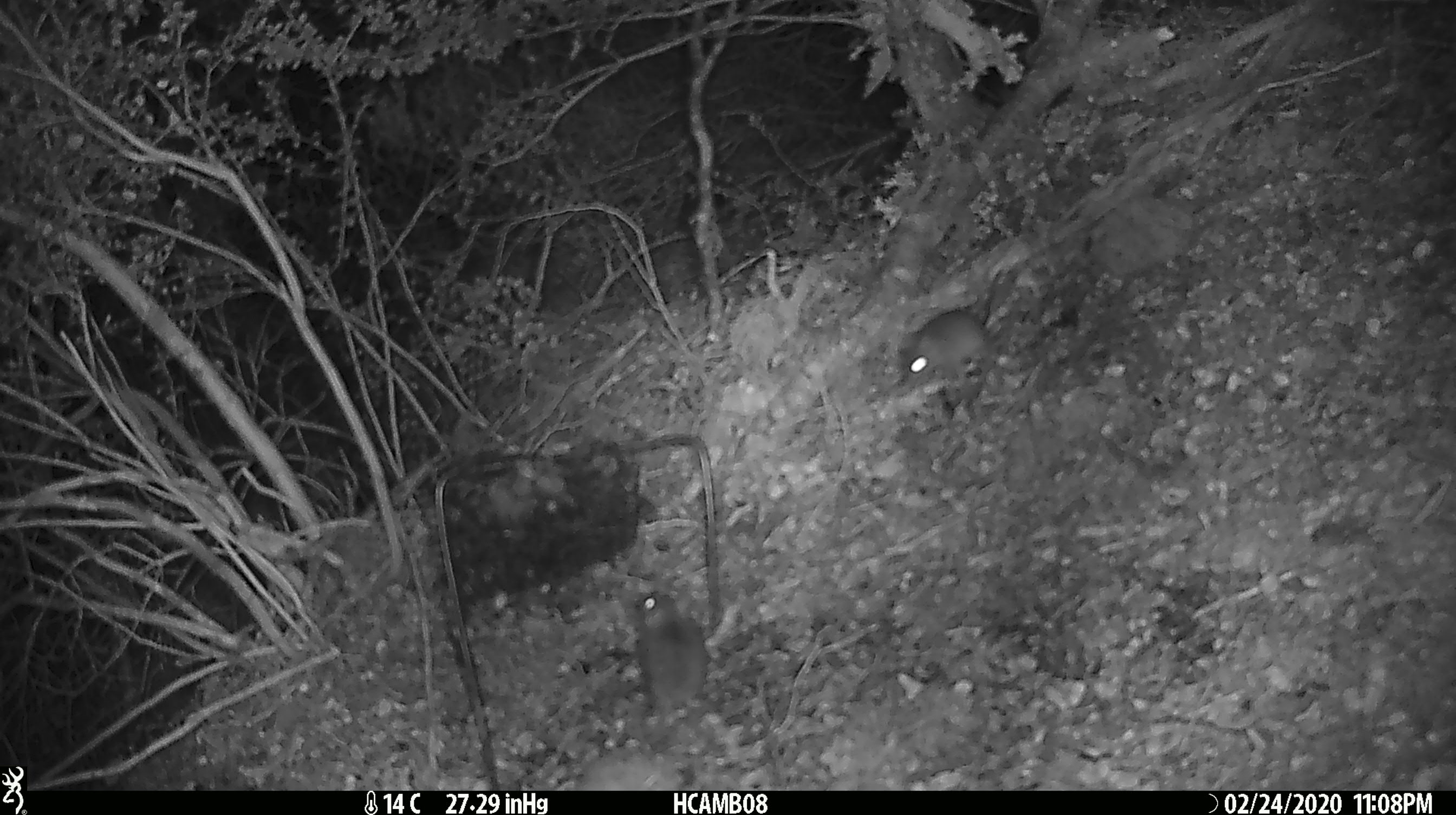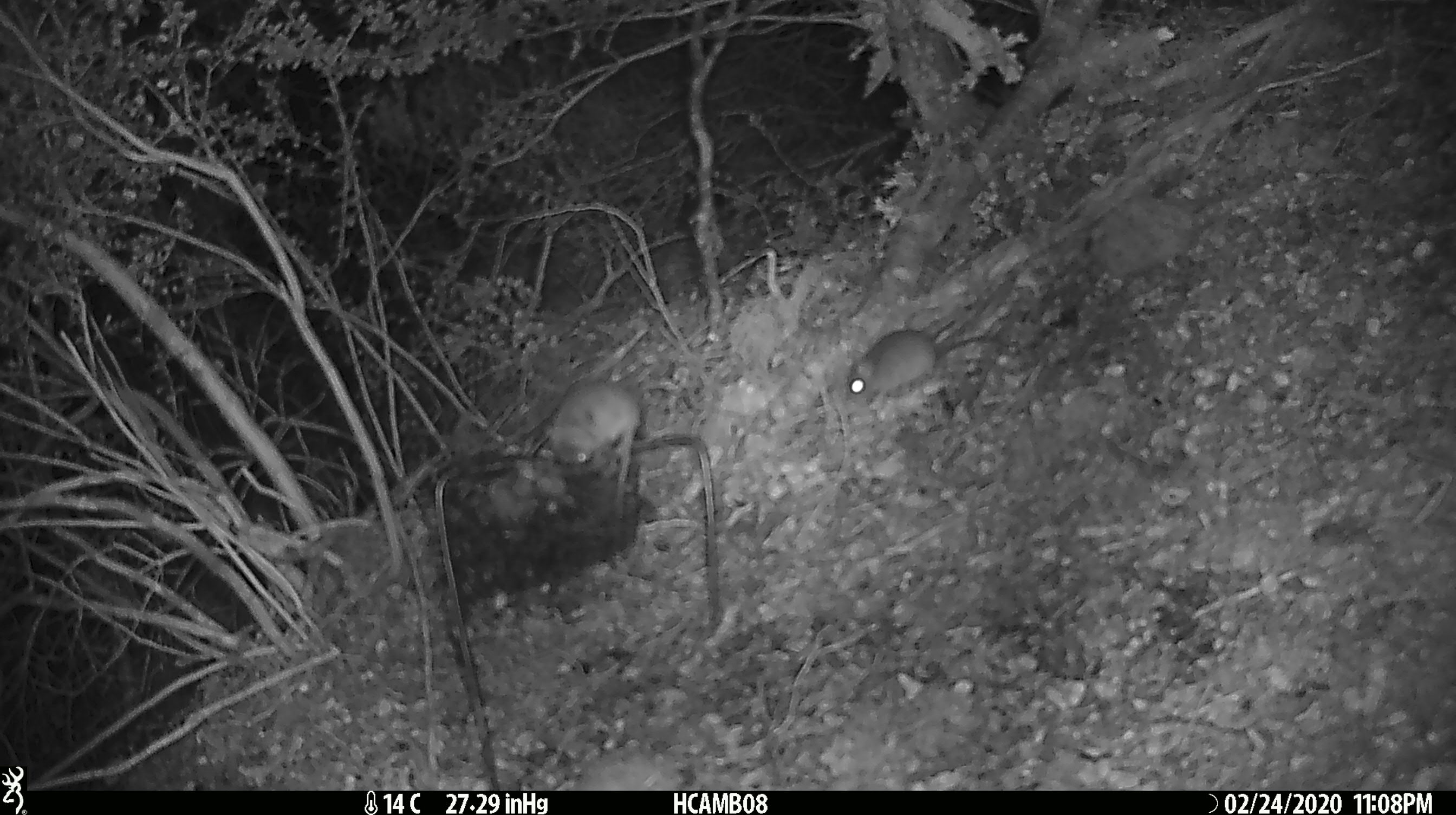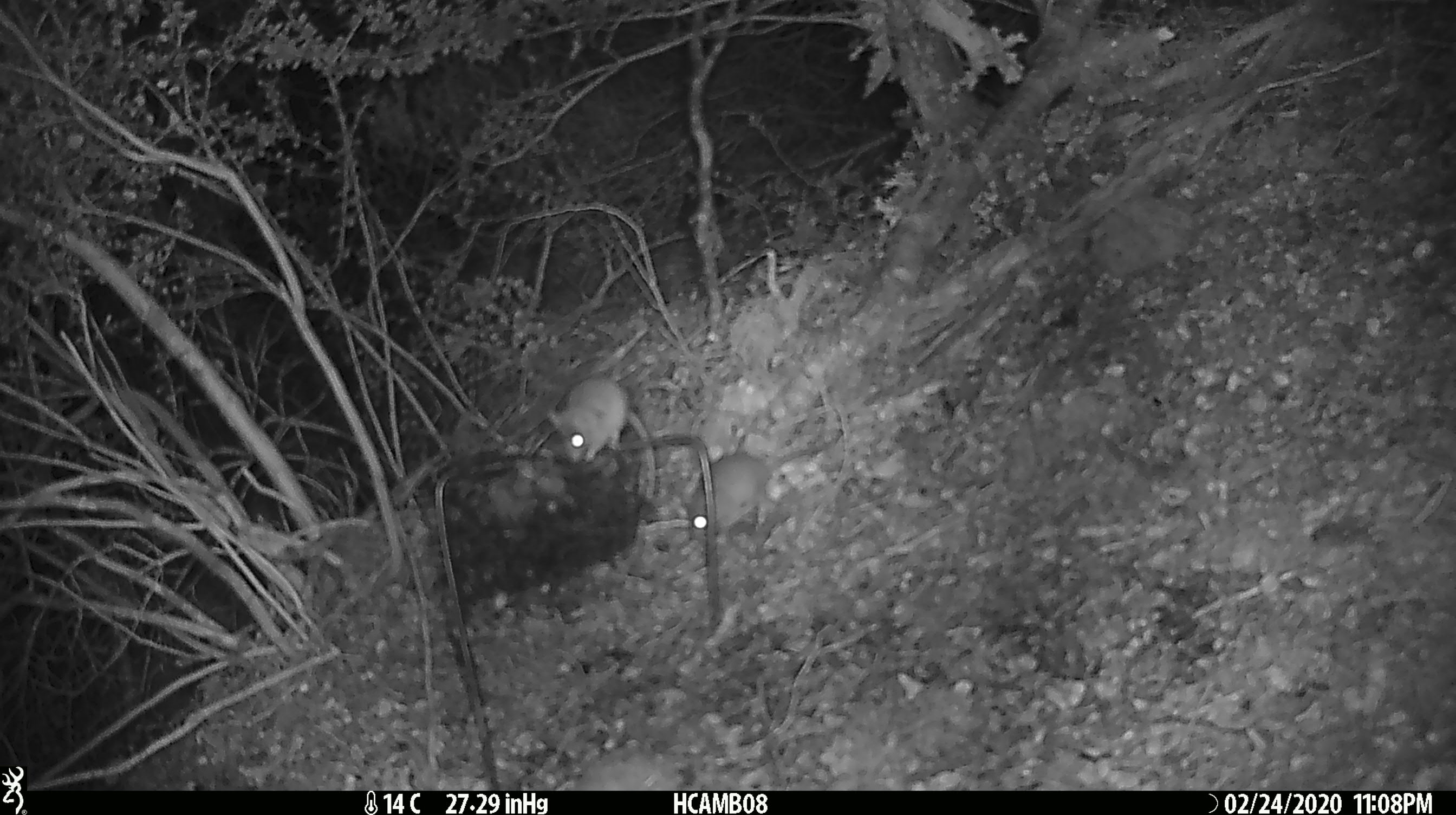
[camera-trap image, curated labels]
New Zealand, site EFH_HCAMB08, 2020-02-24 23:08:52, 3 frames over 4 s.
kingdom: Animalia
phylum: Chordata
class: Mammalia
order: Rodentia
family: Muridae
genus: Mus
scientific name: Mus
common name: mouse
Mouse (Mus).